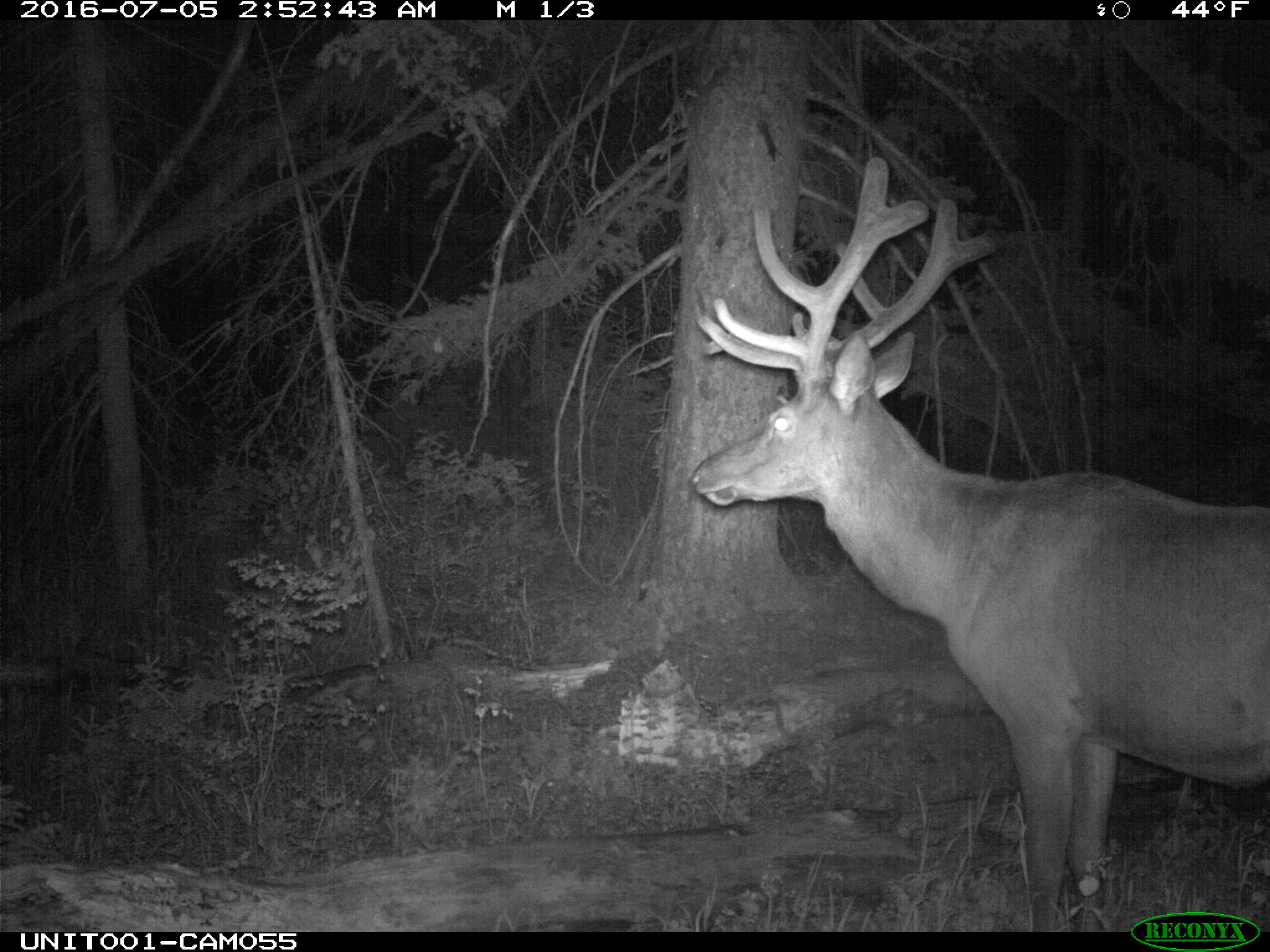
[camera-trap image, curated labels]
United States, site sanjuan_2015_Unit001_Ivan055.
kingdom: Animalia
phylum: Chordata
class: Mammalia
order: Artiodactyla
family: Cervidae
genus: Cervus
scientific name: Cervus elaphus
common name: red deer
Cervus elaphus (red deer).